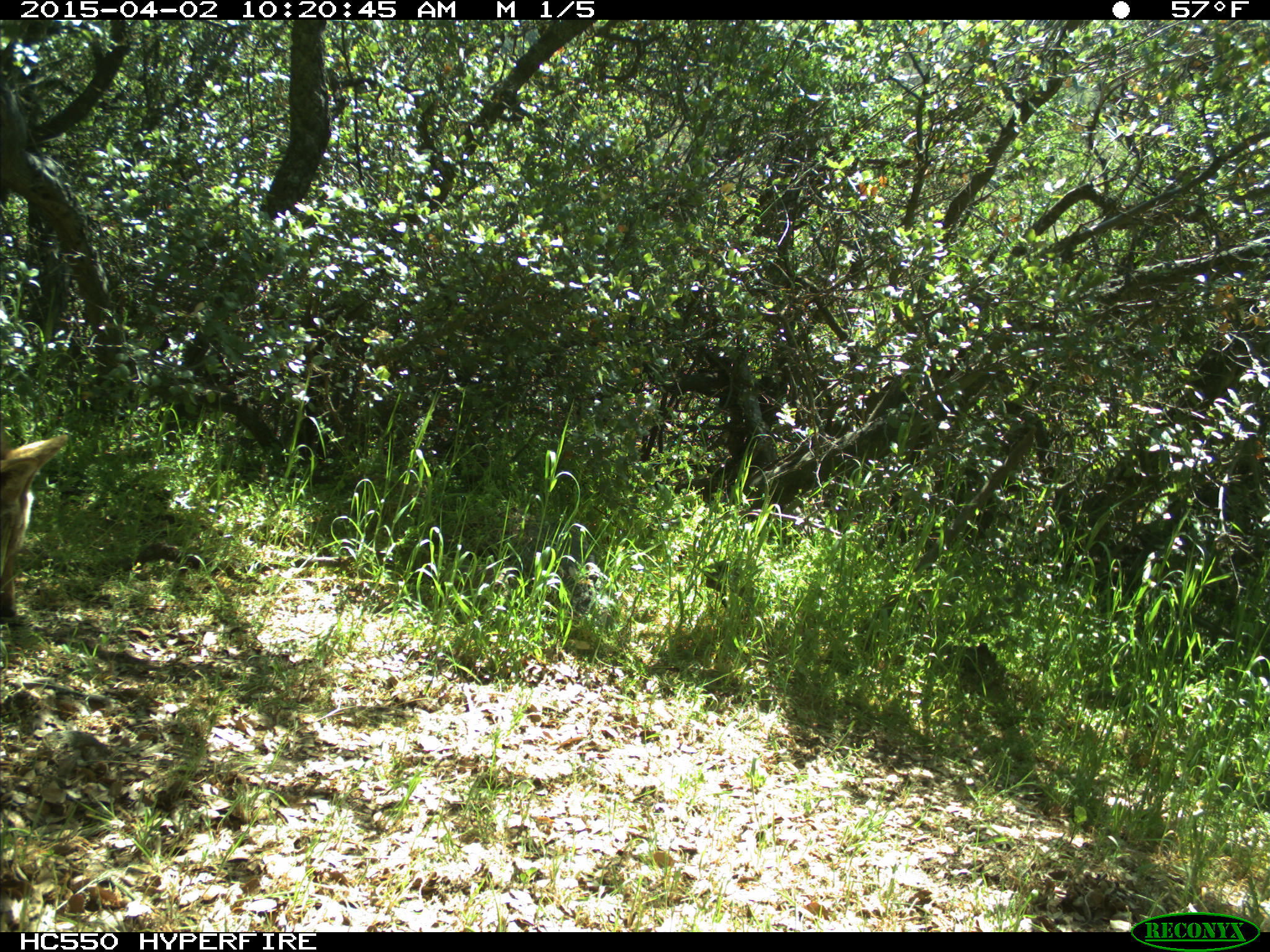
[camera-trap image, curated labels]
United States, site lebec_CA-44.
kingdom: Animalia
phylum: Chordata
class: Mammalia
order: Carnivora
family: Canidae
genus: Canis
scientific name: Canis latrans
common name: coyote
Canis latrans (coyote).